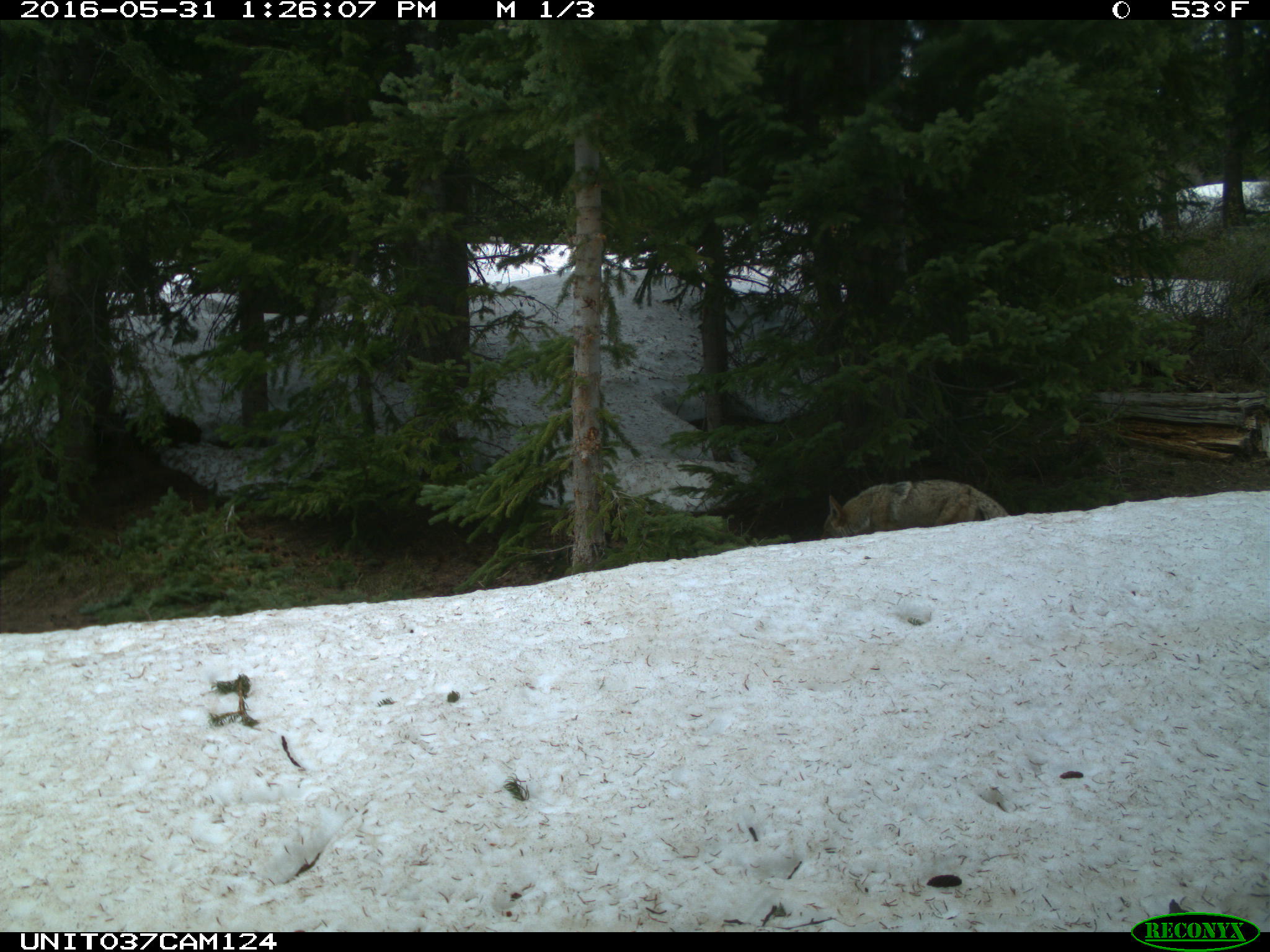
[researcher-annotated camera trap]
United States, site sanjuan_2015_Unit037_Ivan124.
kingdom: Animalia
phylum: Chordata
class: Mammalia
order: Carnivora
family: Canidae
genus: Canis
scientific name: Canis latrans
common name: coyote